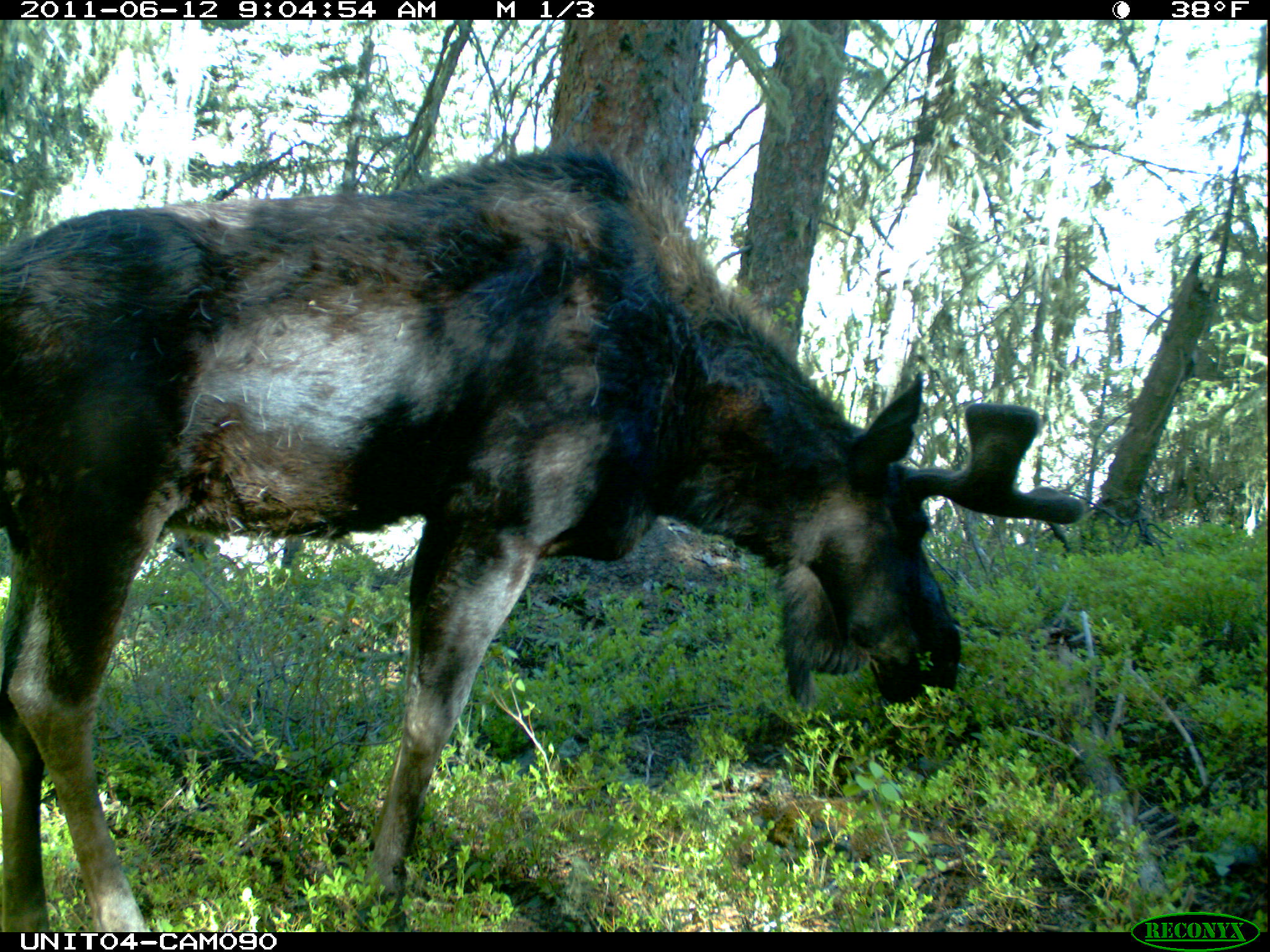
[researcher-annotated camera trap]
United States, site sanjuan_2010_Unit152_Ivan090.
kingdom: Animalia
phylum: Chordata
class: Mammalia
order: Artiodactyla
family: Cervidae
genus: Alces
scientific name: Alces alces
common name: moose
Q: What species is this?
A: Alces alces (moose).